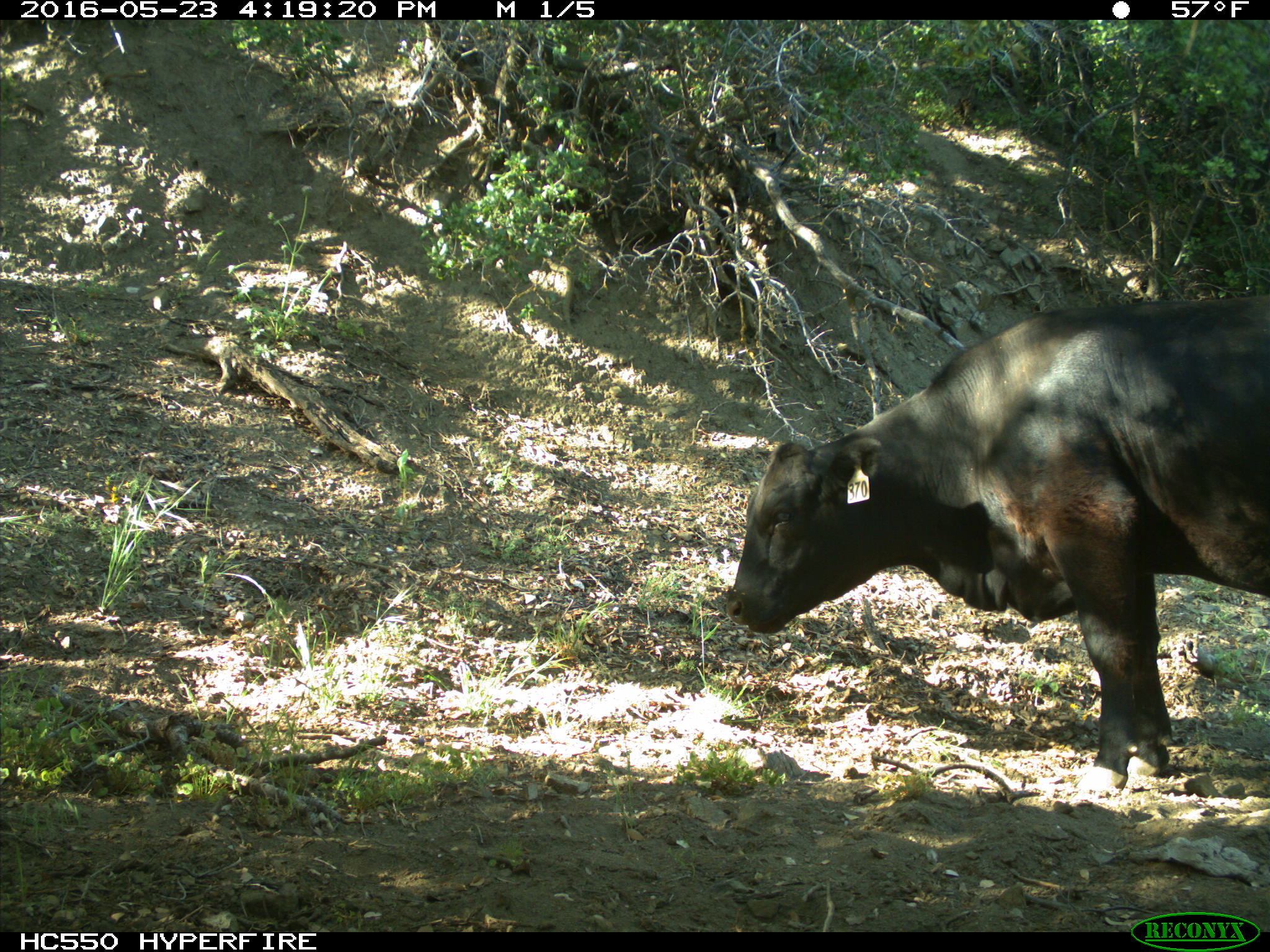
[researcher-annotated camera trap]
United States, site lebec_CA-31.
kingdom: Animalia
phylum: Chordata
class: Mammalia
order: Artiodactyla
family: Bovidae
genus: Bos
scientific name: Bos taurus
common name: domestic cow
Bos taurus (domestic cow).